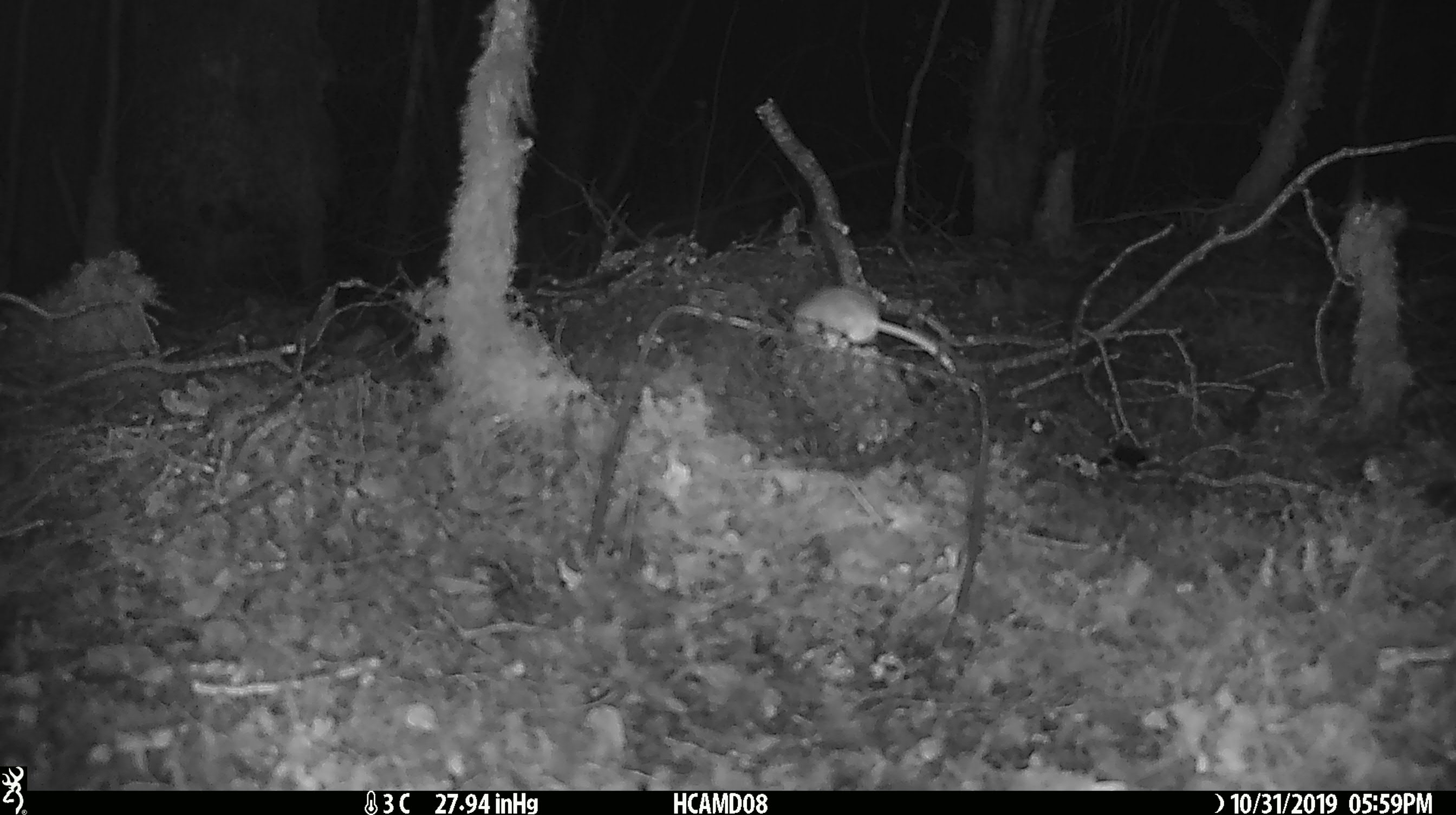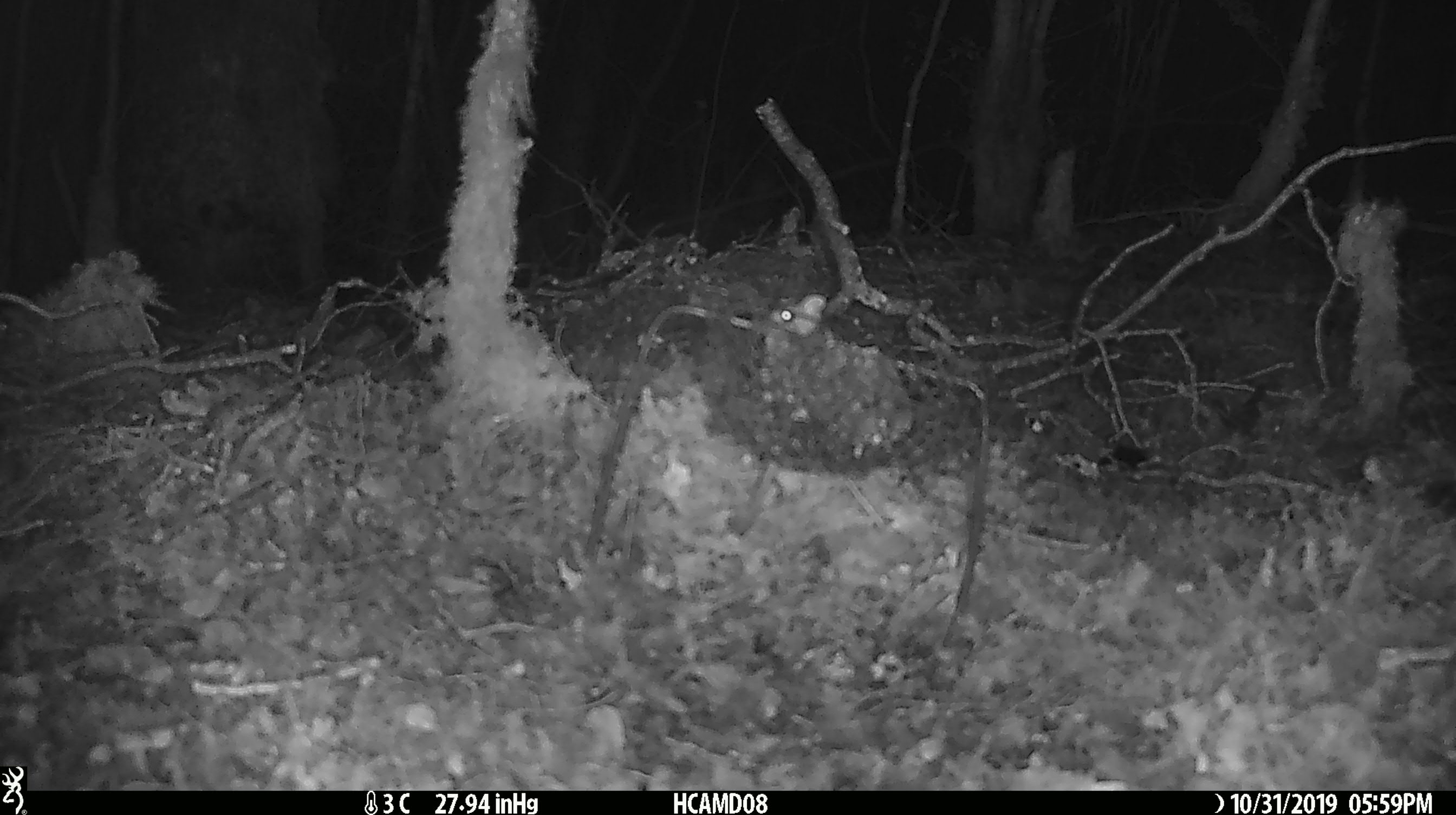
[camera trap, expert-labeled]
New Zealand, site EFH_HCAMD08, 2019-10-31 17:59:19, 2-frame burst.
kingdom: Animalia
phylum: Chordata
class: Mammalia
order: Rodentia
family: Muridae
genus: Mus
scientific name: Mus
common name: mouse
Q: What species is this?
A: Mouse (Mus).